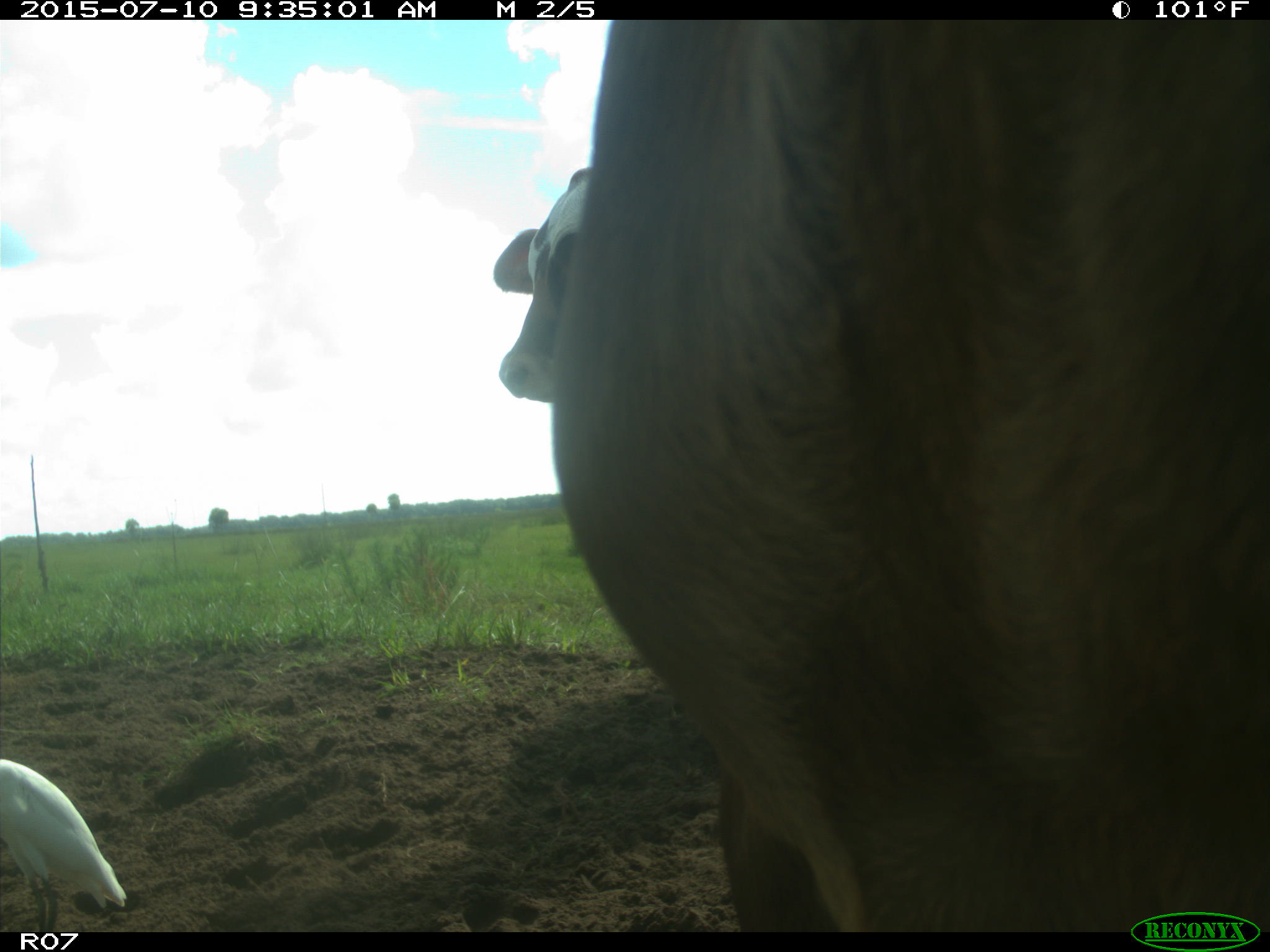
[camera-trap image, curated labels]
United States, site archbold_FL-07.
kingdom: Animalia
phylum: Chordata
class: Mammalia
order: Artiodactyla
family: Bovidae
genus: Bos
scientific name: Bos taurus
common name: domestic cow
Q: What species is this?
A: Bos taurus (domestic cow).